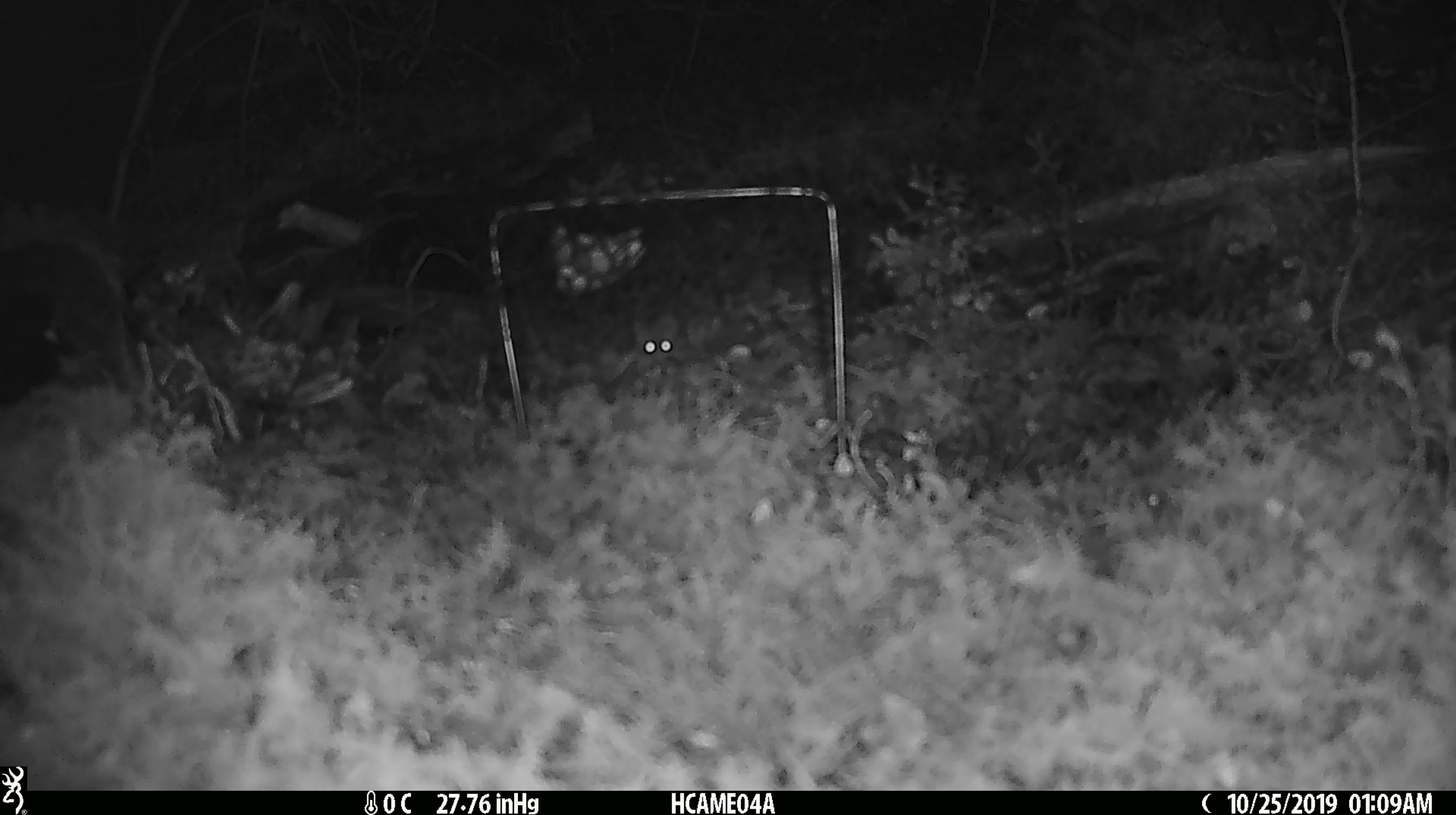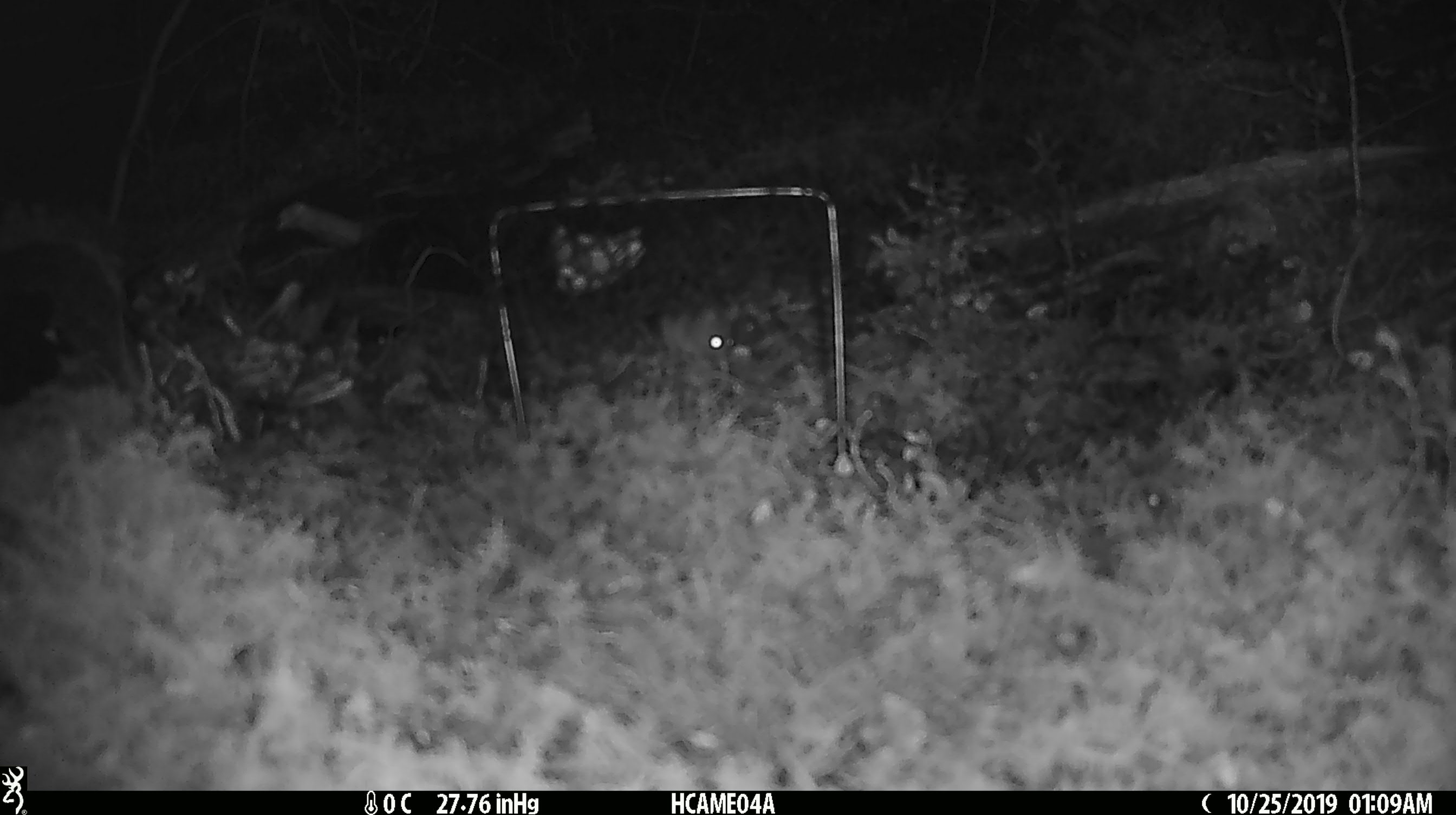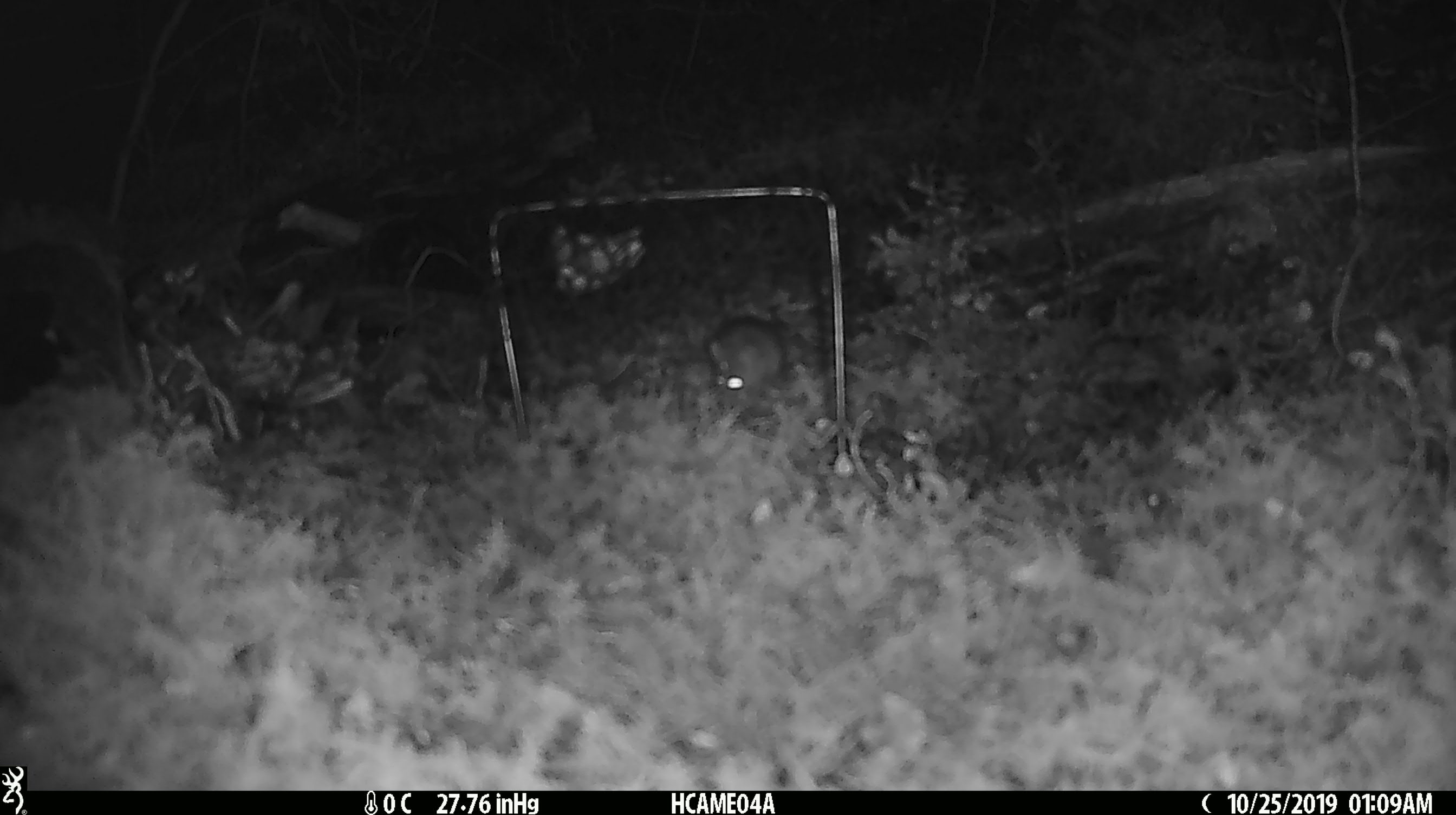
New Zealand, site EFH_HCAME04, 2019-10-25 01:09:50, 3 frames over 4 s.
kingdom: Animalia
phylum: Chordata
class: Mammalia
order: Rodentia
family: Muridae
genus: Mus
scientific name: Mus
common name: mouse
Mouse (Mus).